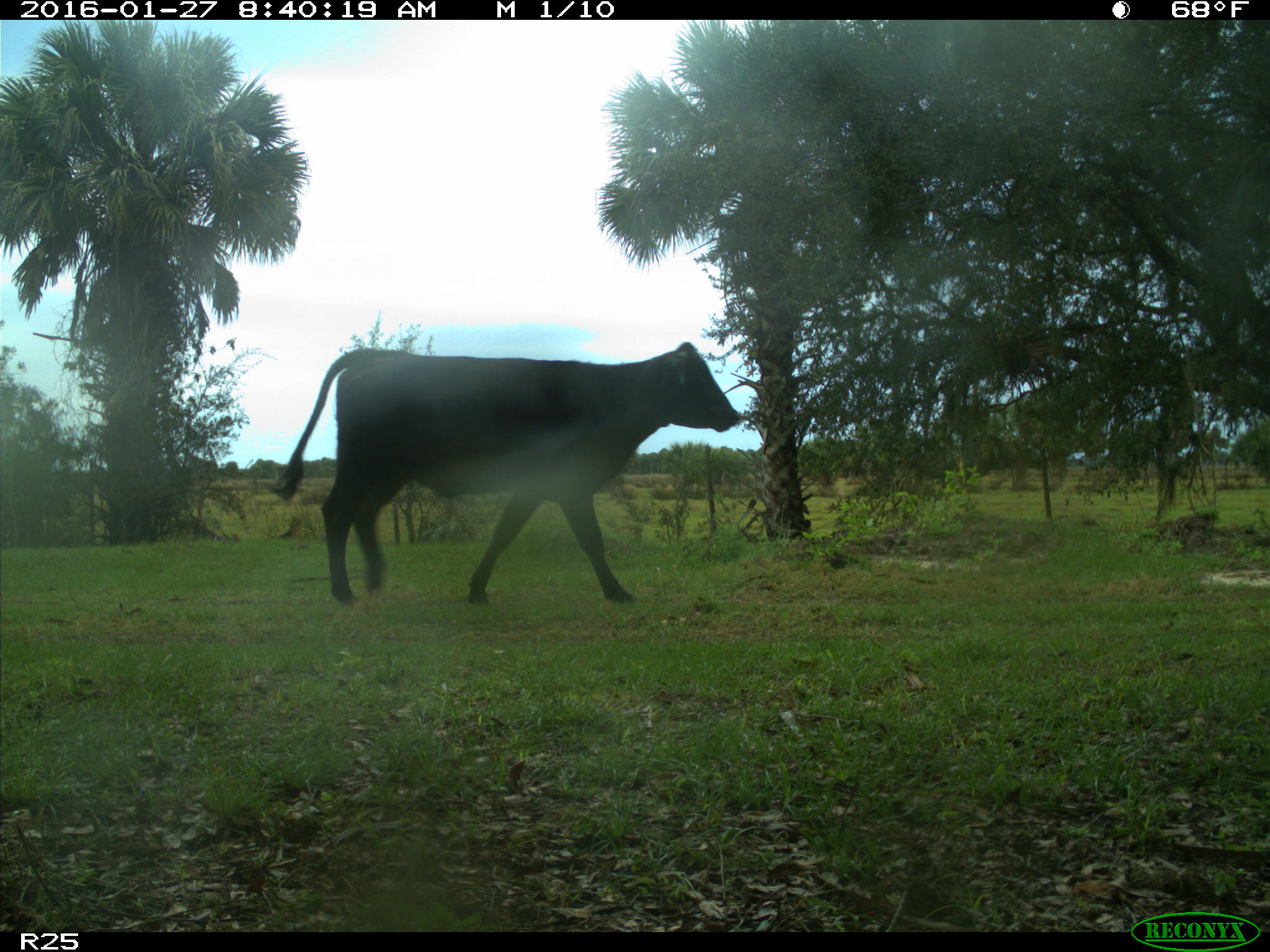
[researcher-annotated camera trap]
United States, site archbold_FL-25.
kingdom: Animalia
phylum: Chordata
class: Mammalia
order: Artiodactyla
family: Bovidae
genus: Bos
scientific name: Bos taurus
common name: domestic cow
Bos taurus (domestic cow).